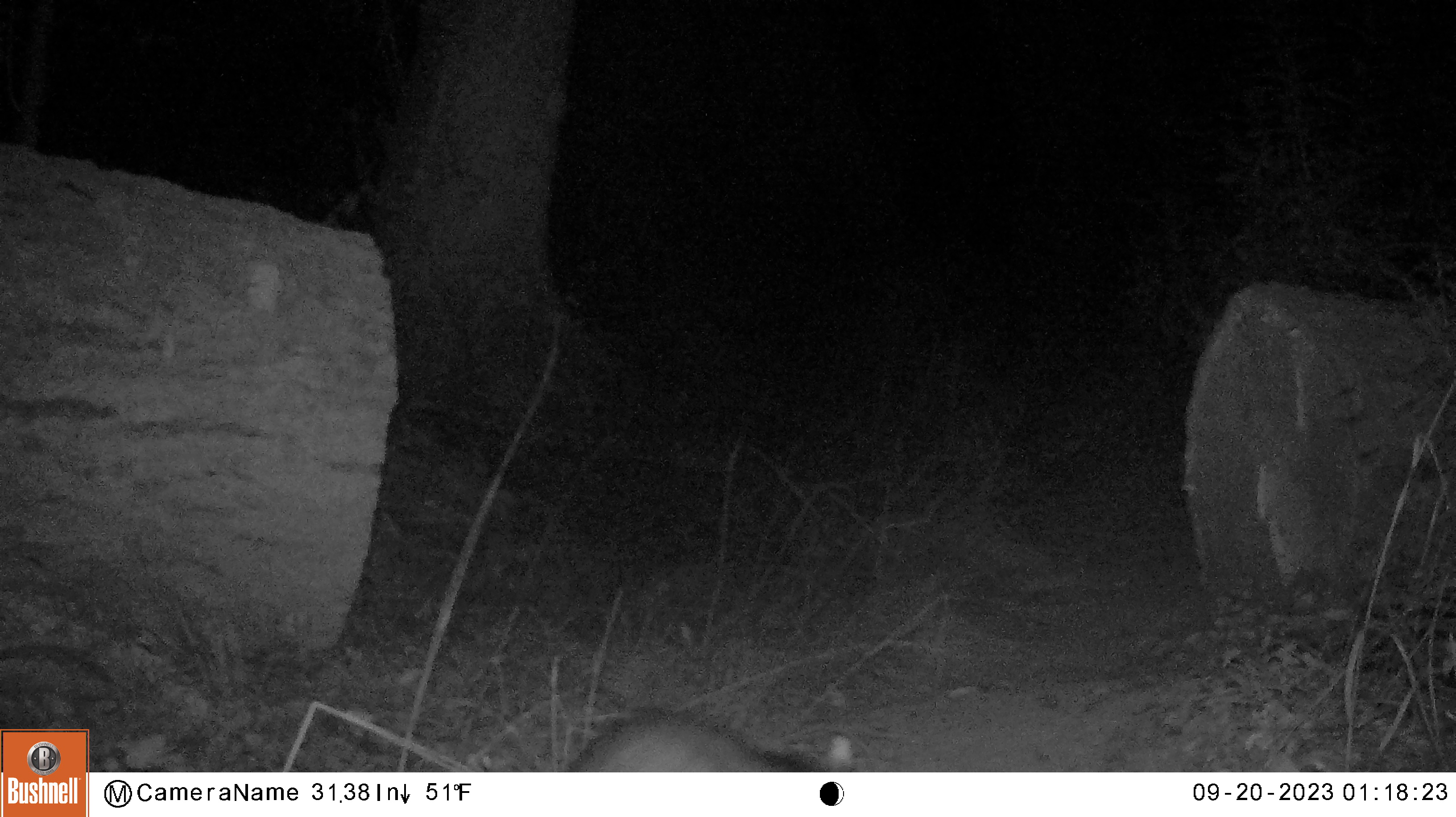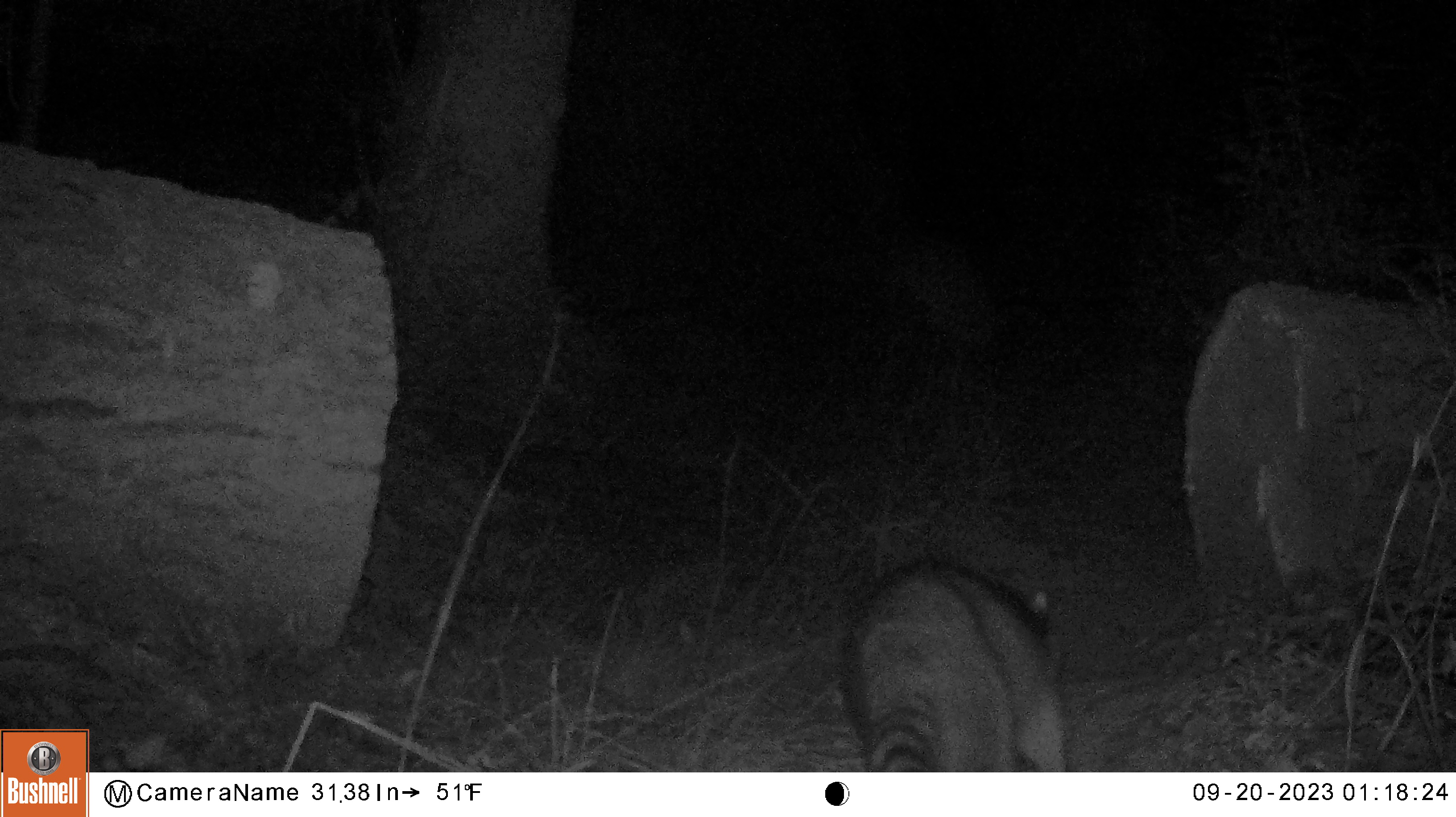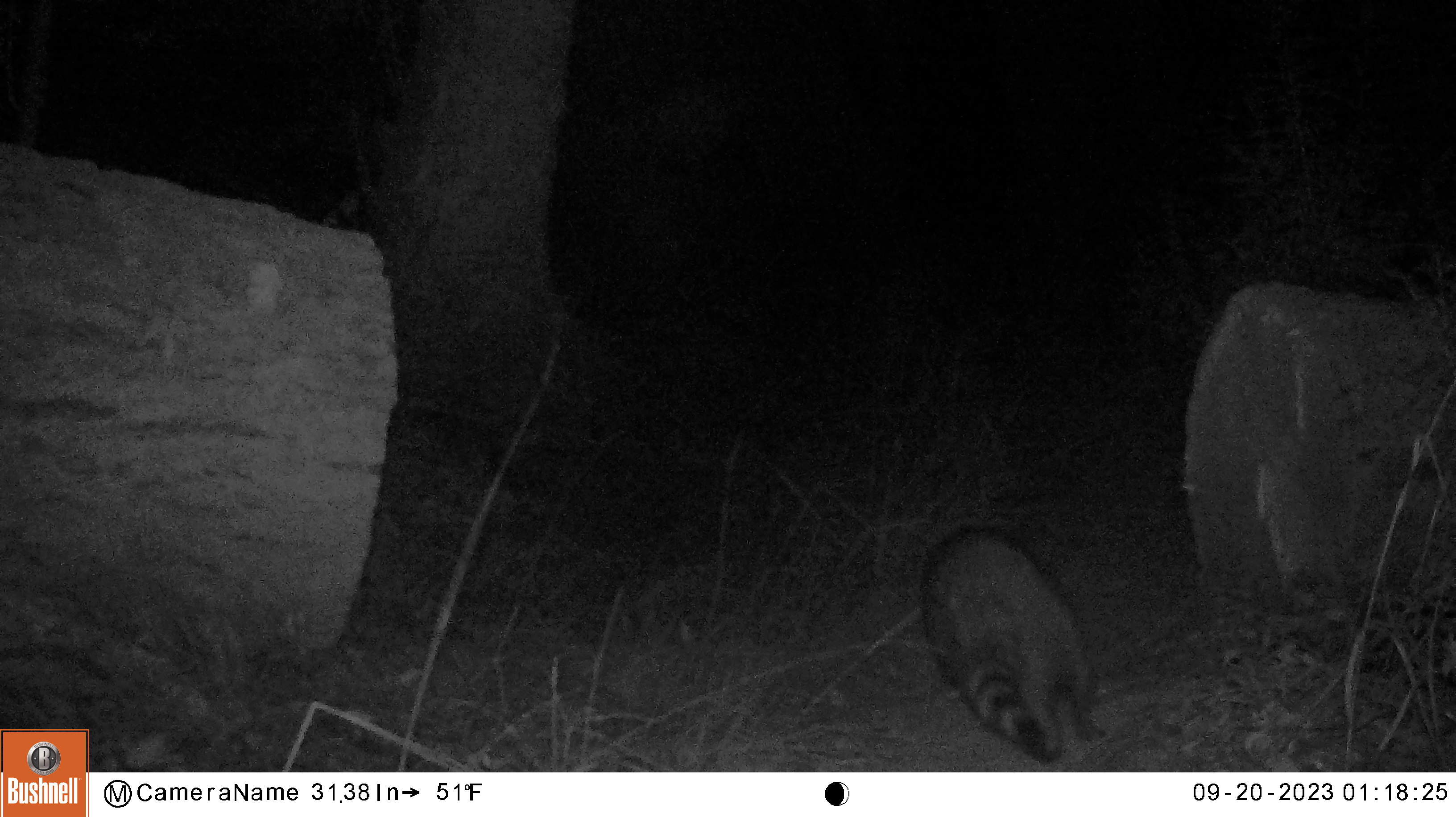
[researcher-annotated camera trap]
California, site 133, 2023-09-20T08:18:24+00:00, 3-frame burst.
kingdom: Animalia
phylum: Chordata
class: Mammalia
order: Carnivora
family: Procyonidae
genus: Procyon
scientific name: Procyon lotor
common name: raccoon